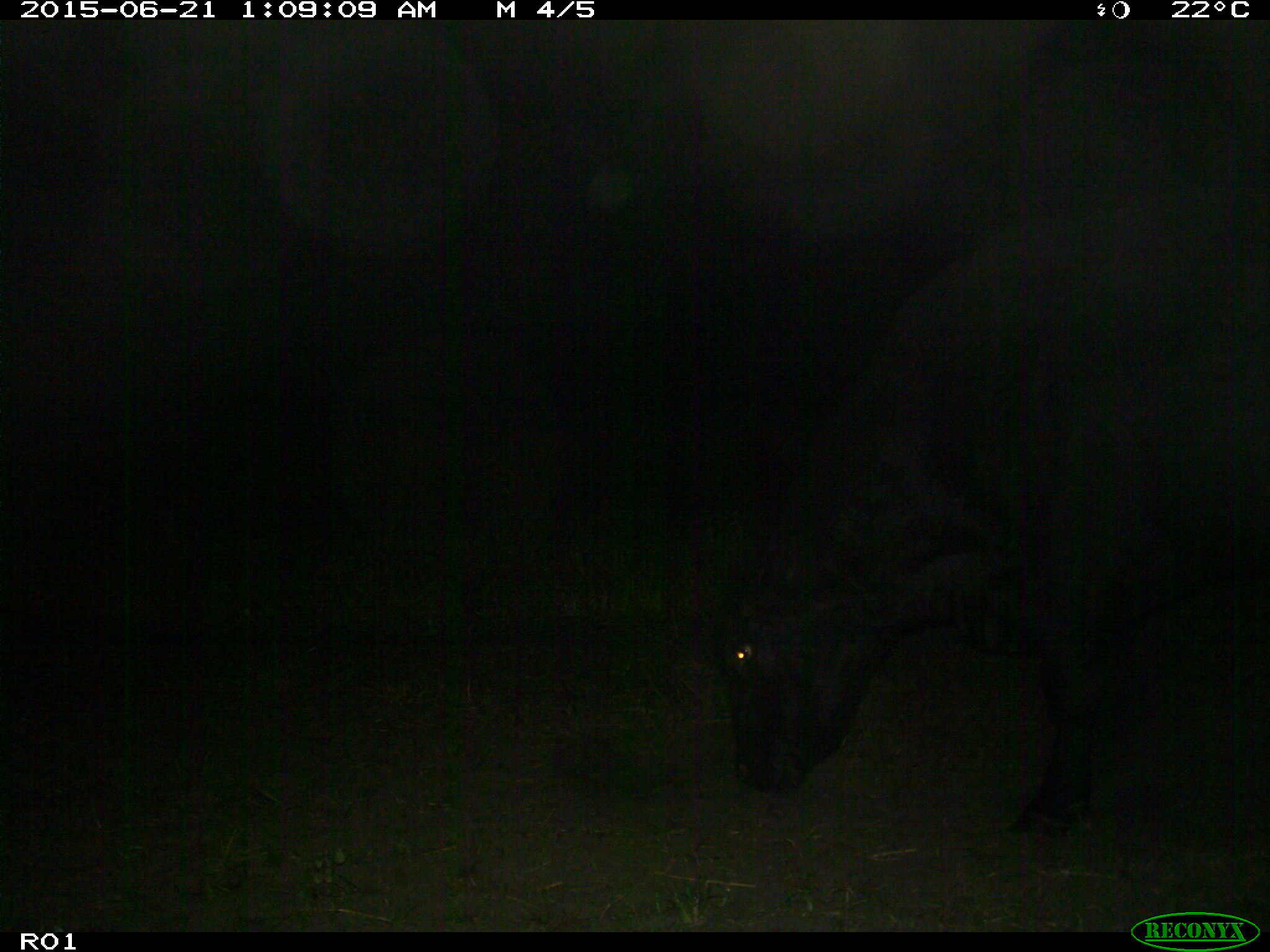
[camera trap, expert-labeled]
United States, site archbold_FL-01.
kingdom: Animalia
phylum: Chordata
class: Mammalia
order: Artiodactyla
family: Bovidae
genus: Bos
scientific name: Bos taurus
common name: domestic cow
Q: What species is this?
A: Bos taurus (domestic cow).